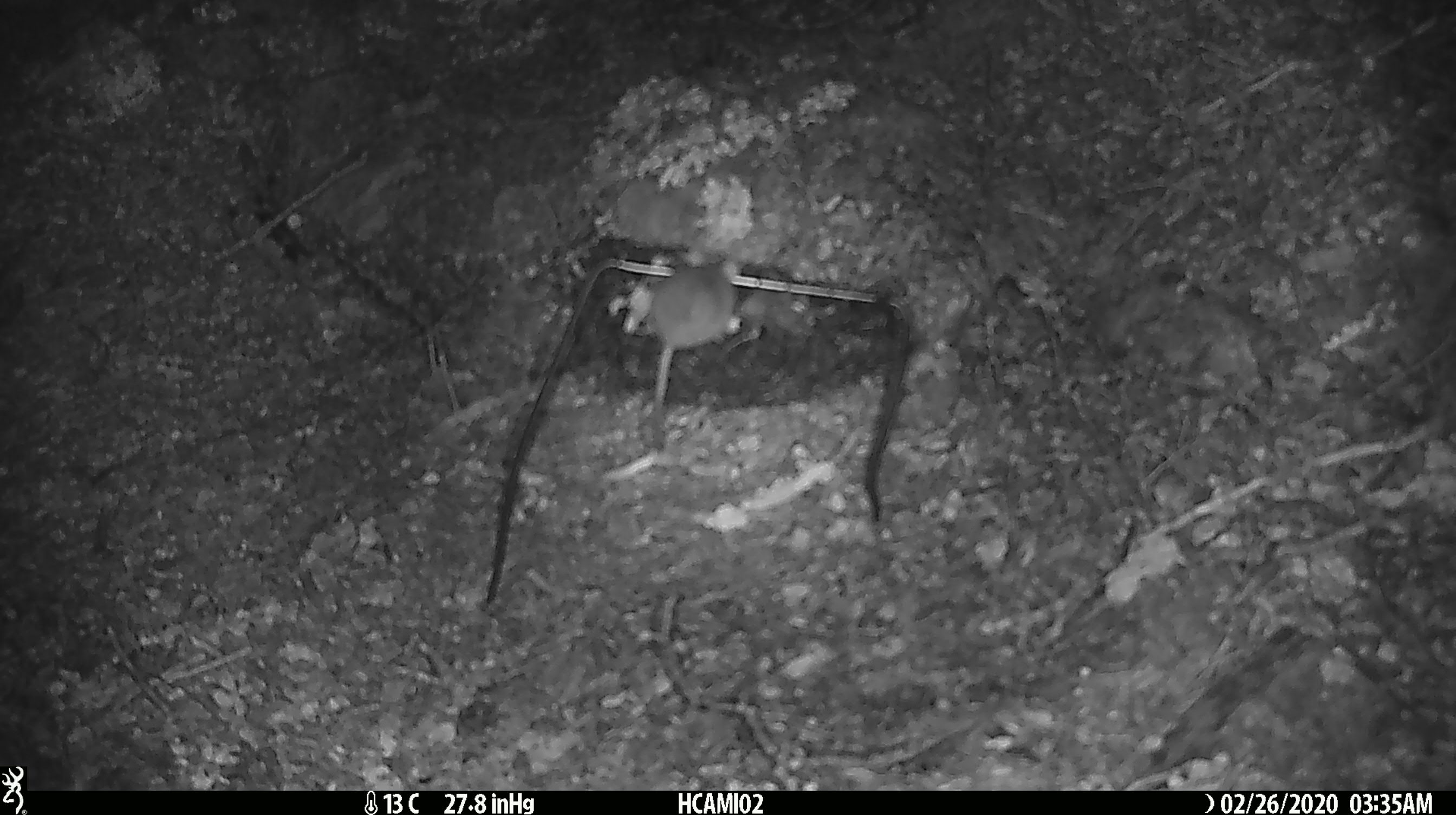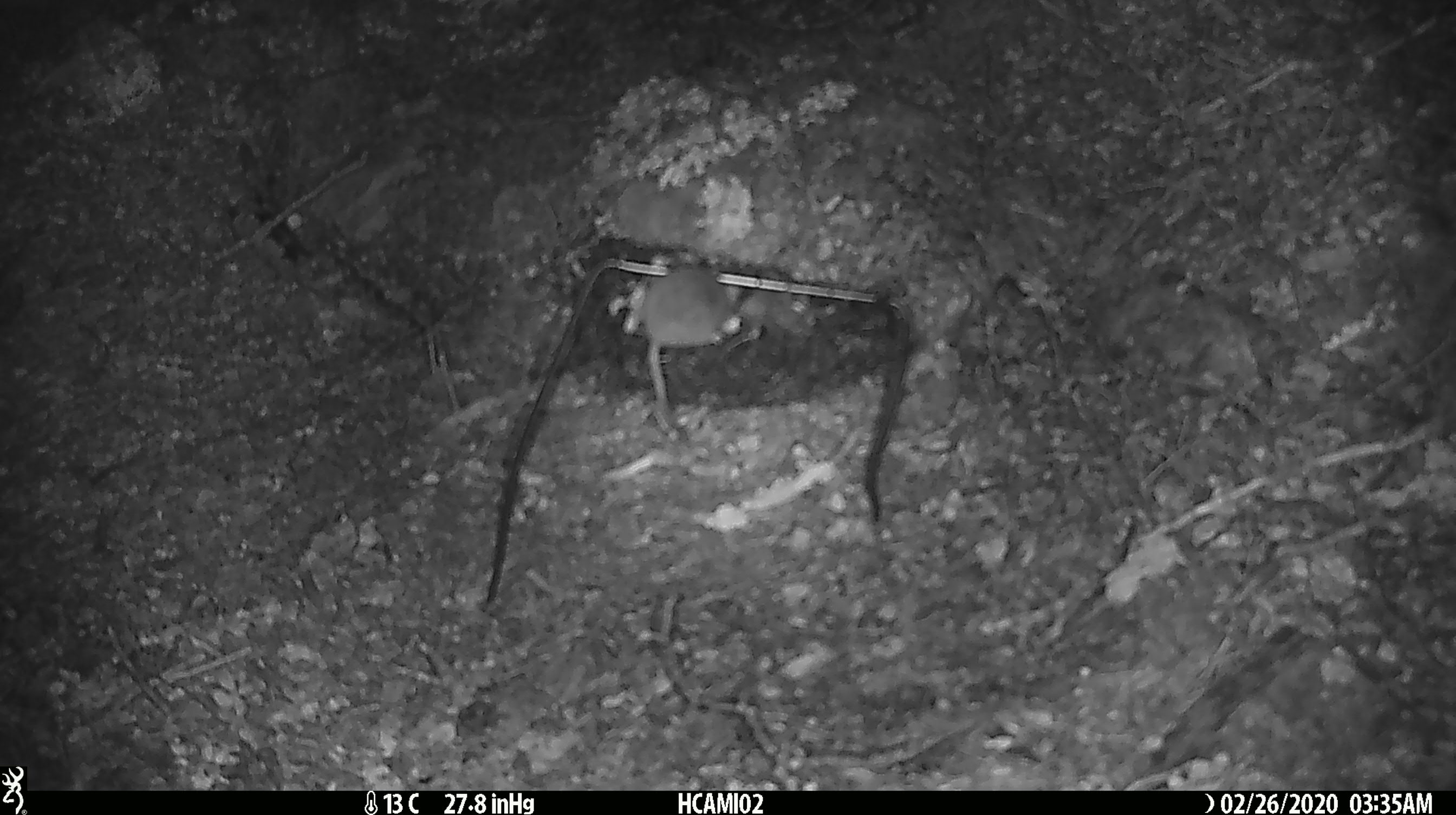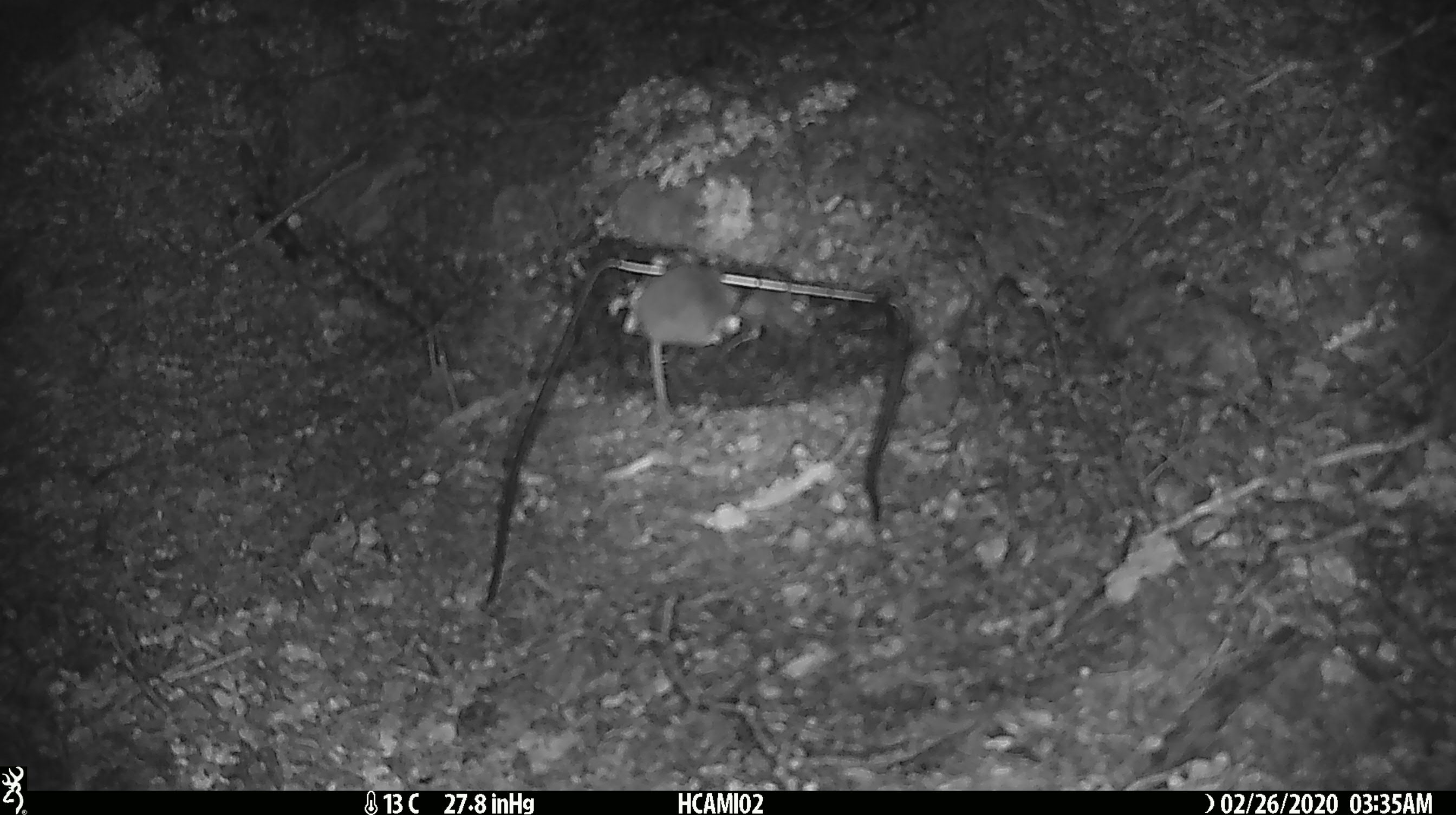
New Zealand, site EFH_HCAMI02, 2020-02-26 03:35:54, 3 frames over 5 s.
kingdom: Animalia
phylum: Chordata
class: Mammalia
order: Rodentia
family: Muridae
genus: Mus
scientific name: Mus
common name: mouse